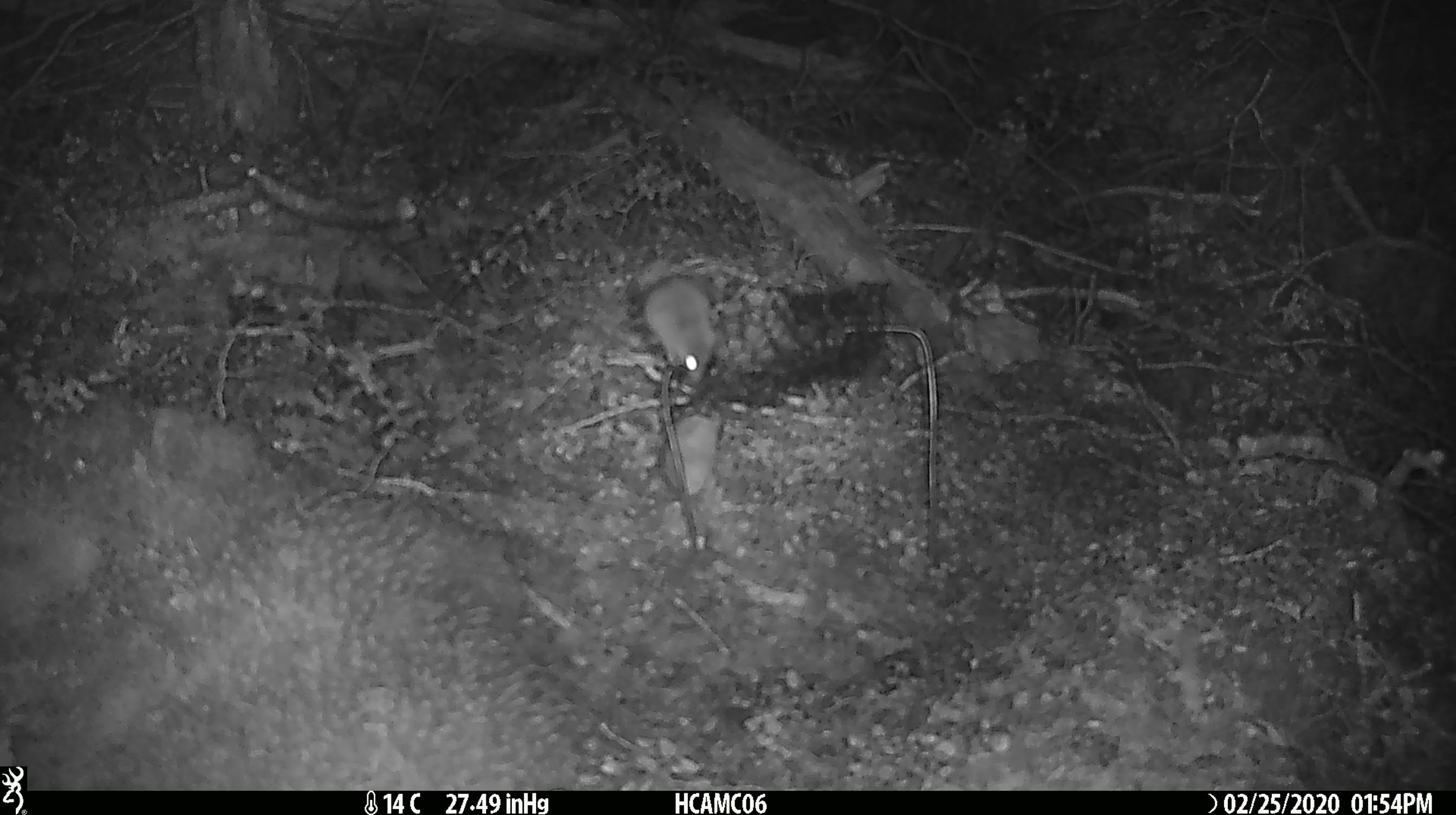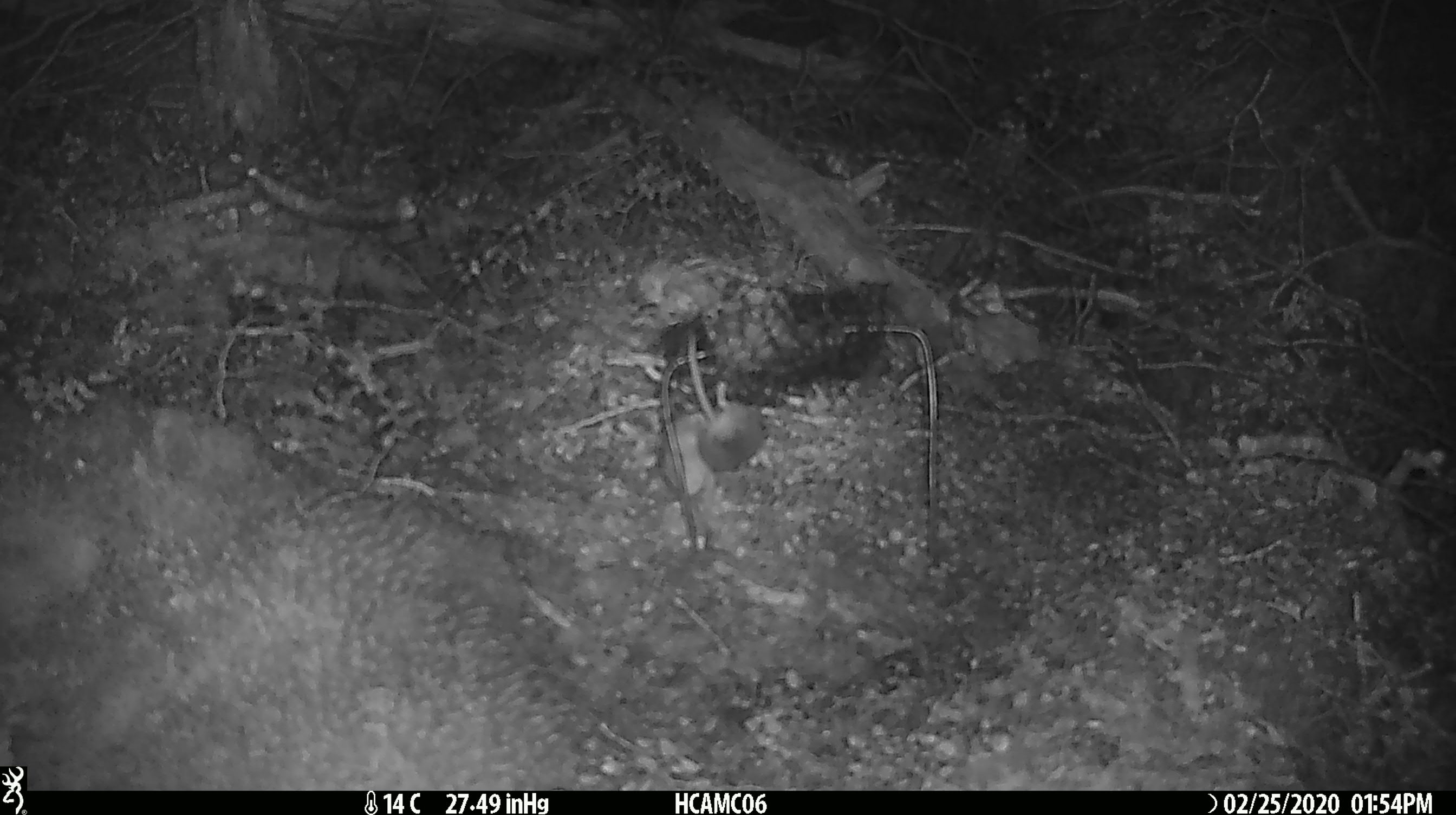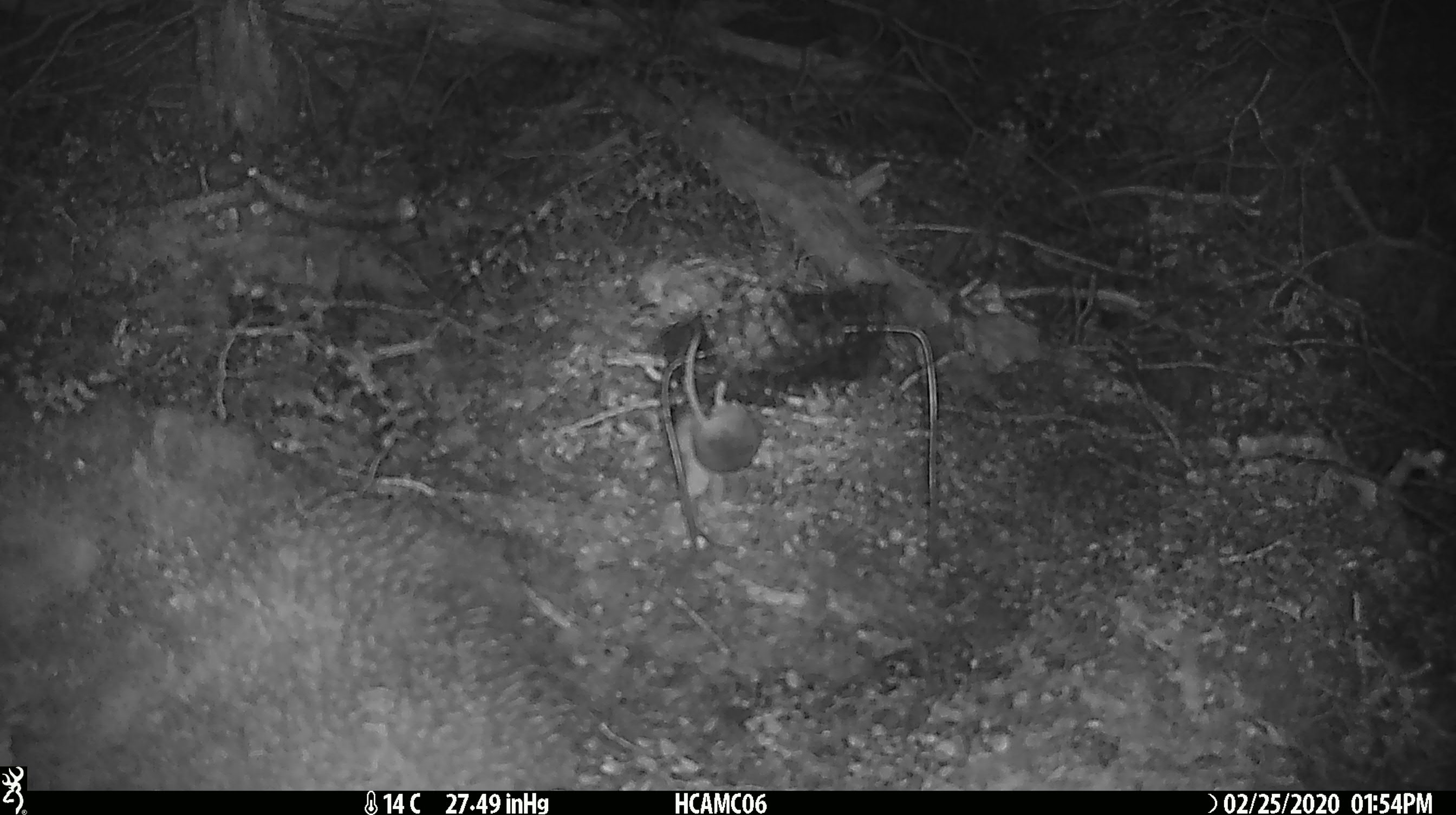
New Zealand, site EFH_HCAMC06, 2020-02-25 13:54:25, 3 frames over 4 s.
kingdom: Animalia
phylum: Chordata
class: Mammalia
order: Rodentia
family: Muridae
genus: Mus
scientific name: Mus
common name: mouse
Mouse (Mus).